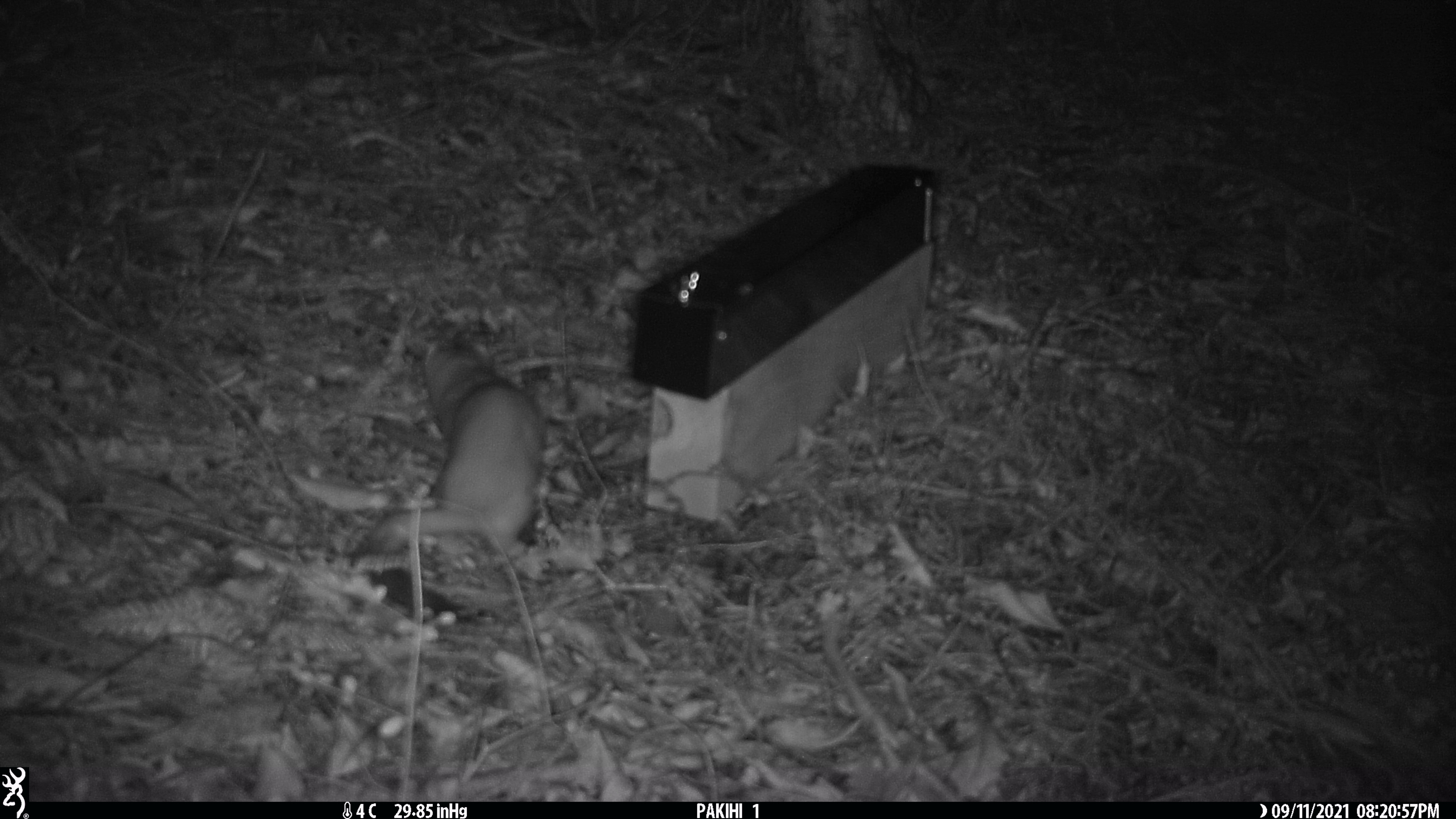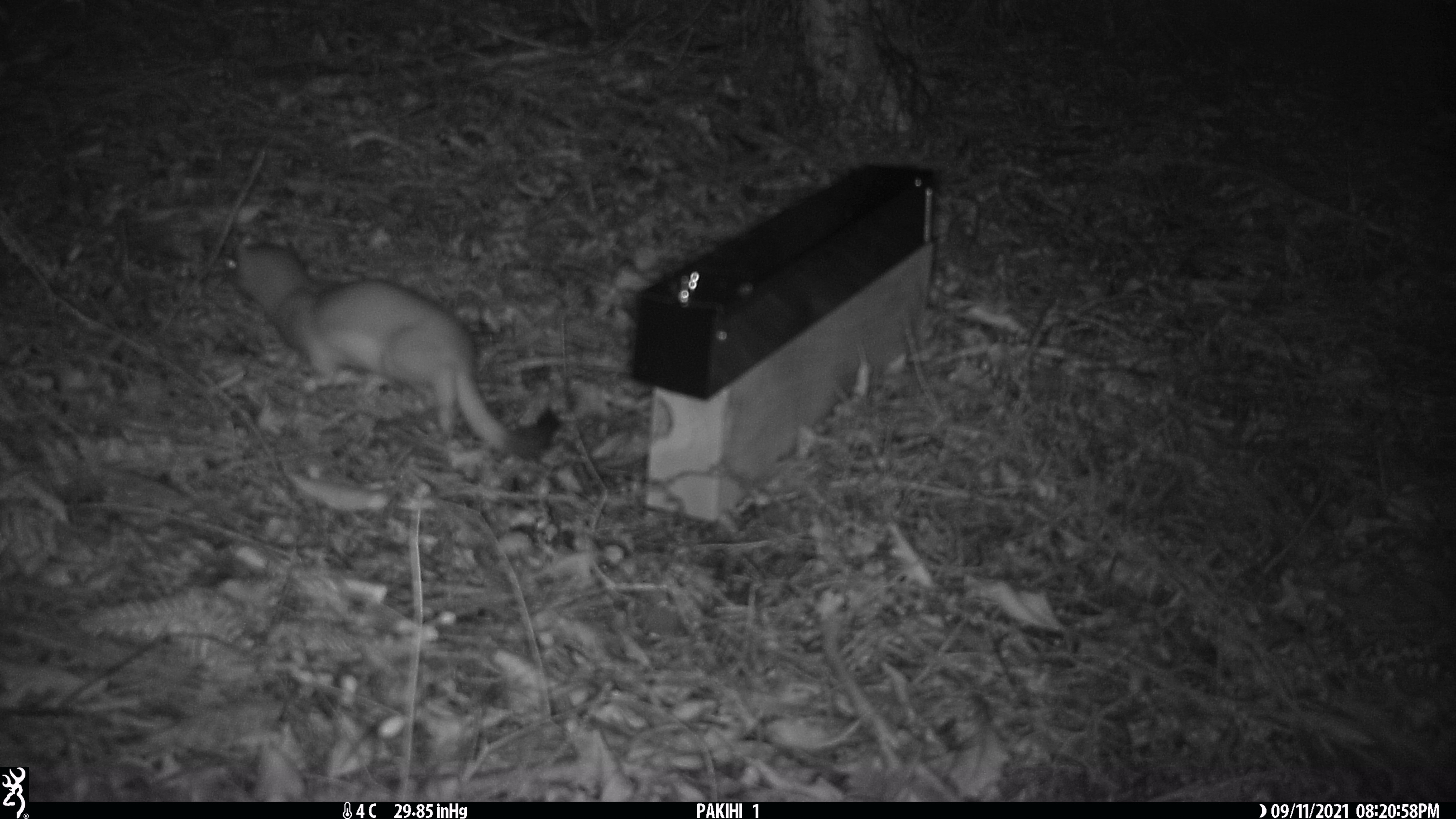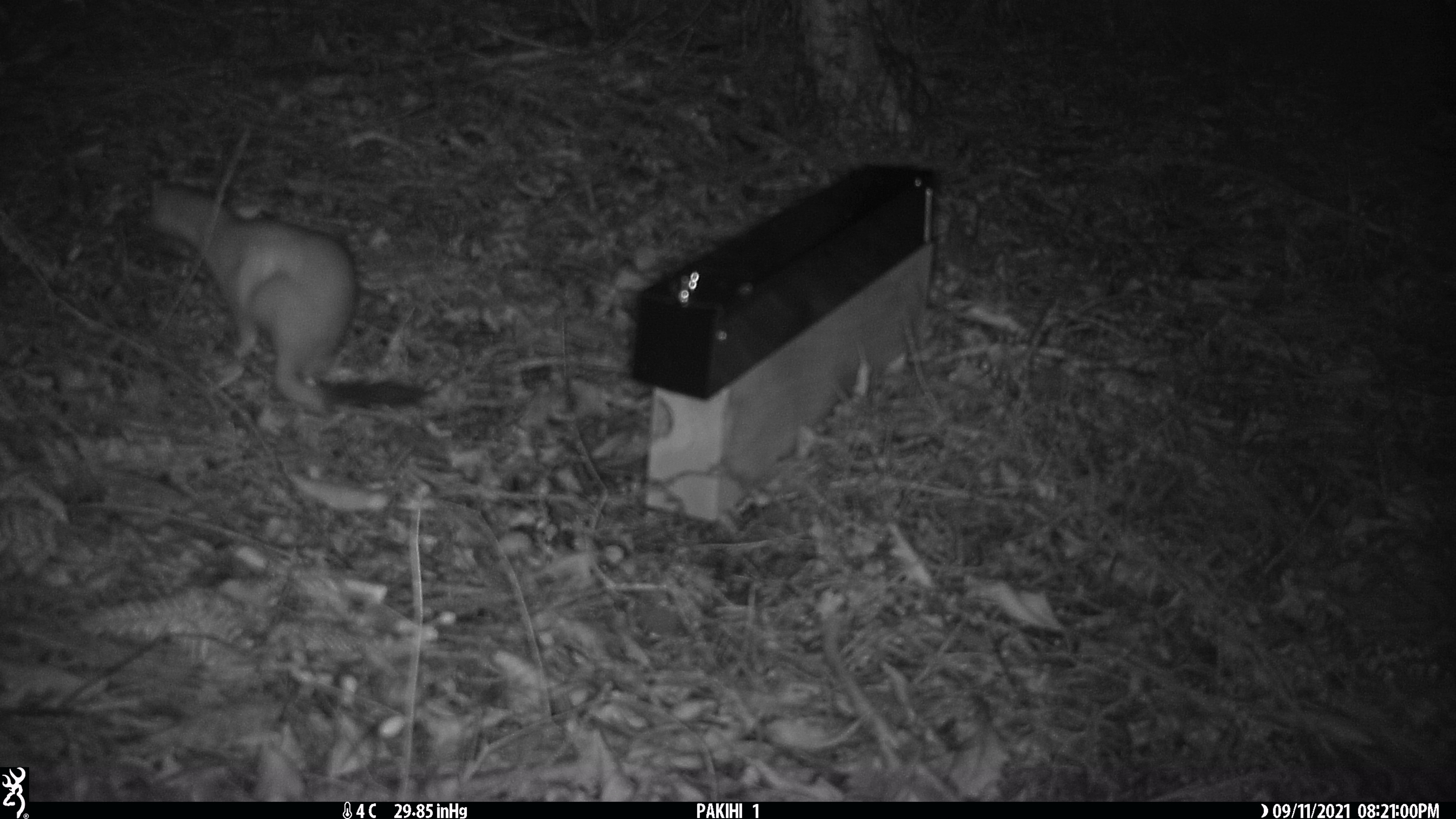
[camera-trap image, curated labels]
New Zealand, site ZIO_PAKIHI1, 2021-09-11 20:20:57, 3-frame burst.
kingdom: Animalia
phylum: Chordata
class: Mammalia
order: Carnivora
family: Mustelidae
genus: Mustela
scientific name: Mustela erminea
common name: stoat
Stoat (Mustela erminea).